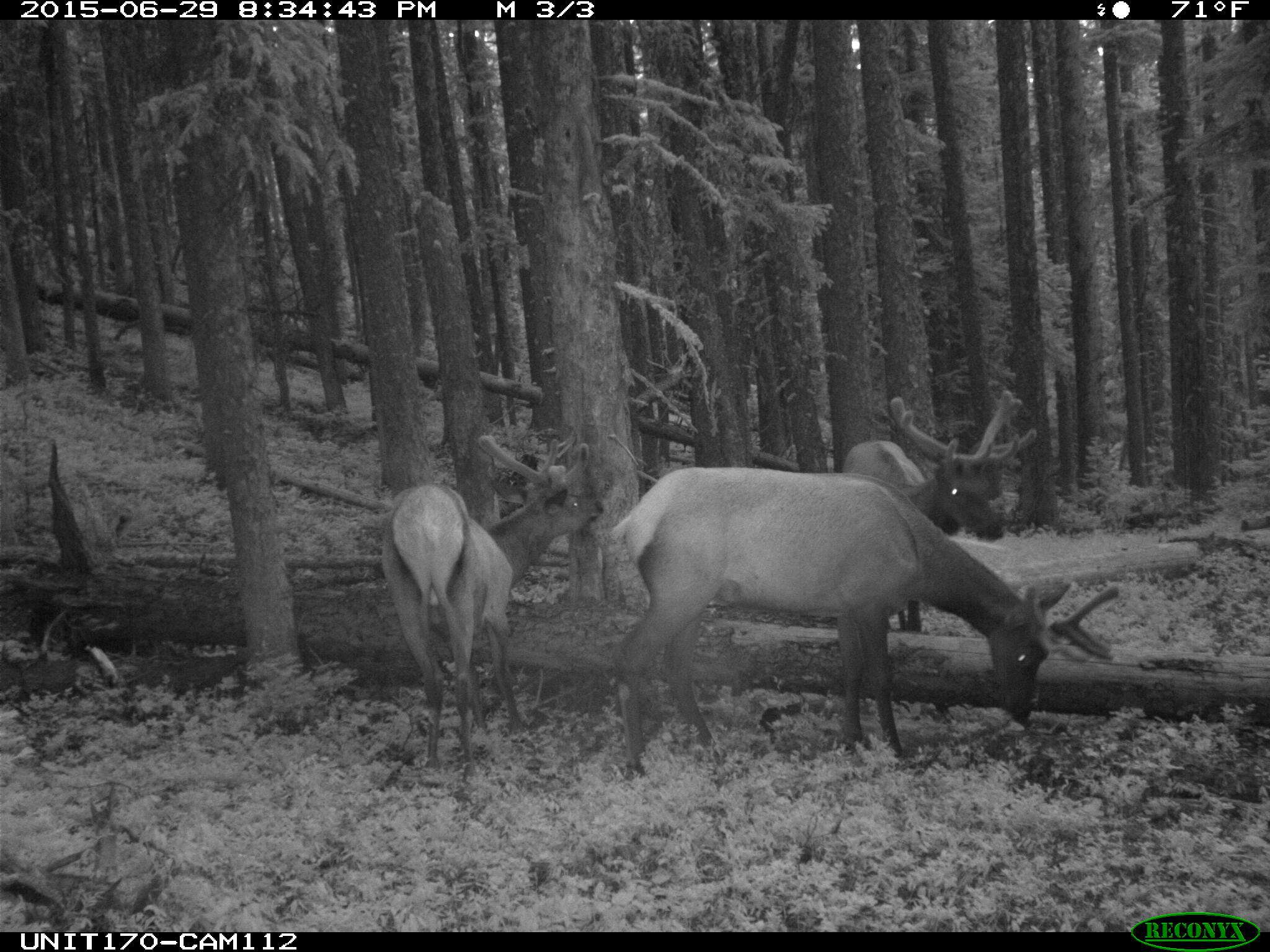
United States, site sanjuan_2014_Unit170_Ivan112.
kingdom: Animalia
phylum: Chordata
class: Mammalia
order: Artiodactyla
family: Cervidae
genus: Cervus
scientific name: Cervus elaphus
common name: red deer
Cervus elaphus (red deer).